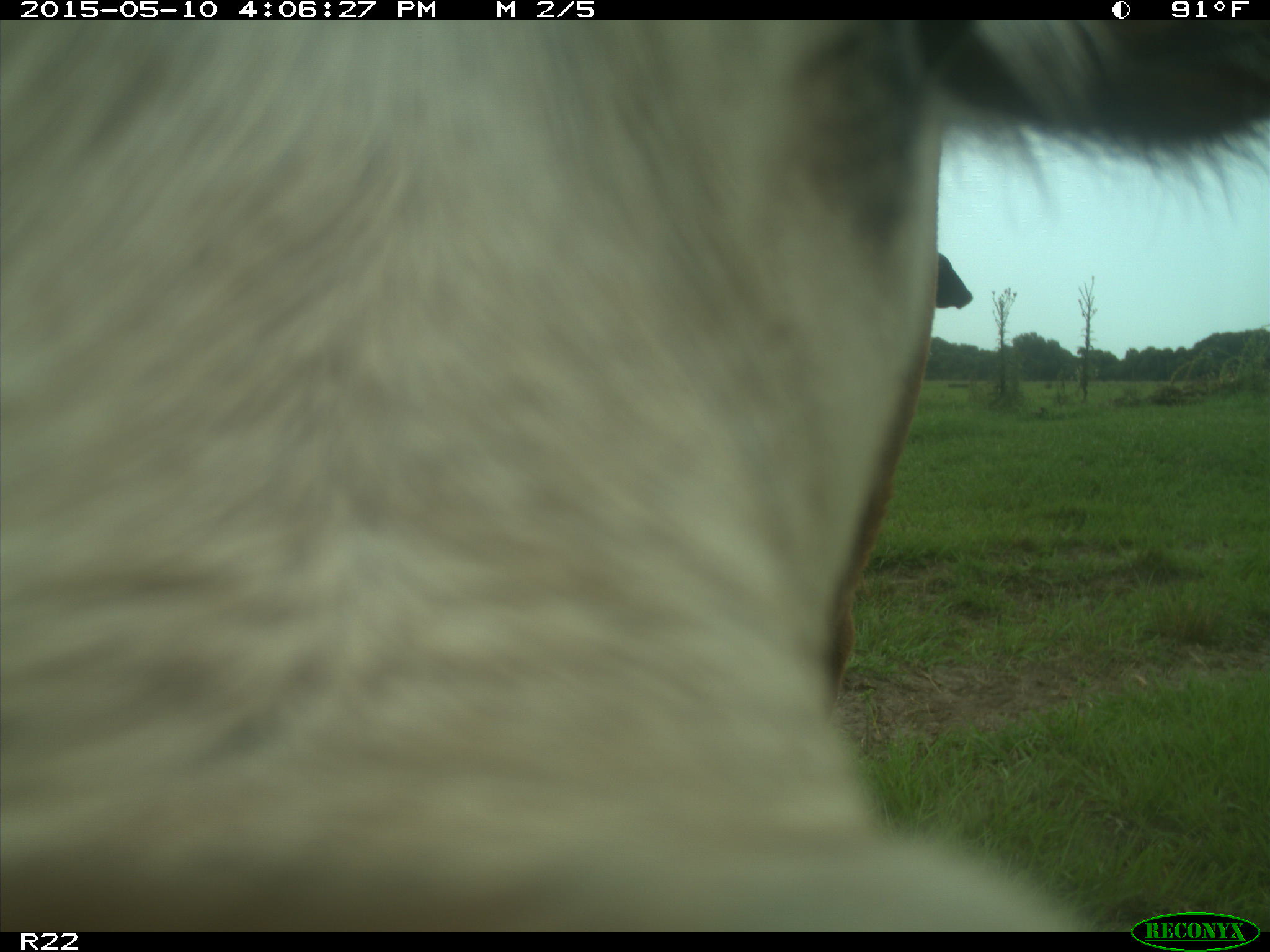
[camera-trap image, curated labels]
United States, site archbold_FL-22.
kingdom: Animalia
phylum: Chordata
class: Mammalia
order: Artiodactyla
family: Bovidae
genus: Bos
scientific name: Bos taurus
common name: domestic cow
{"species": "Bos taurus (domestic cow)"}